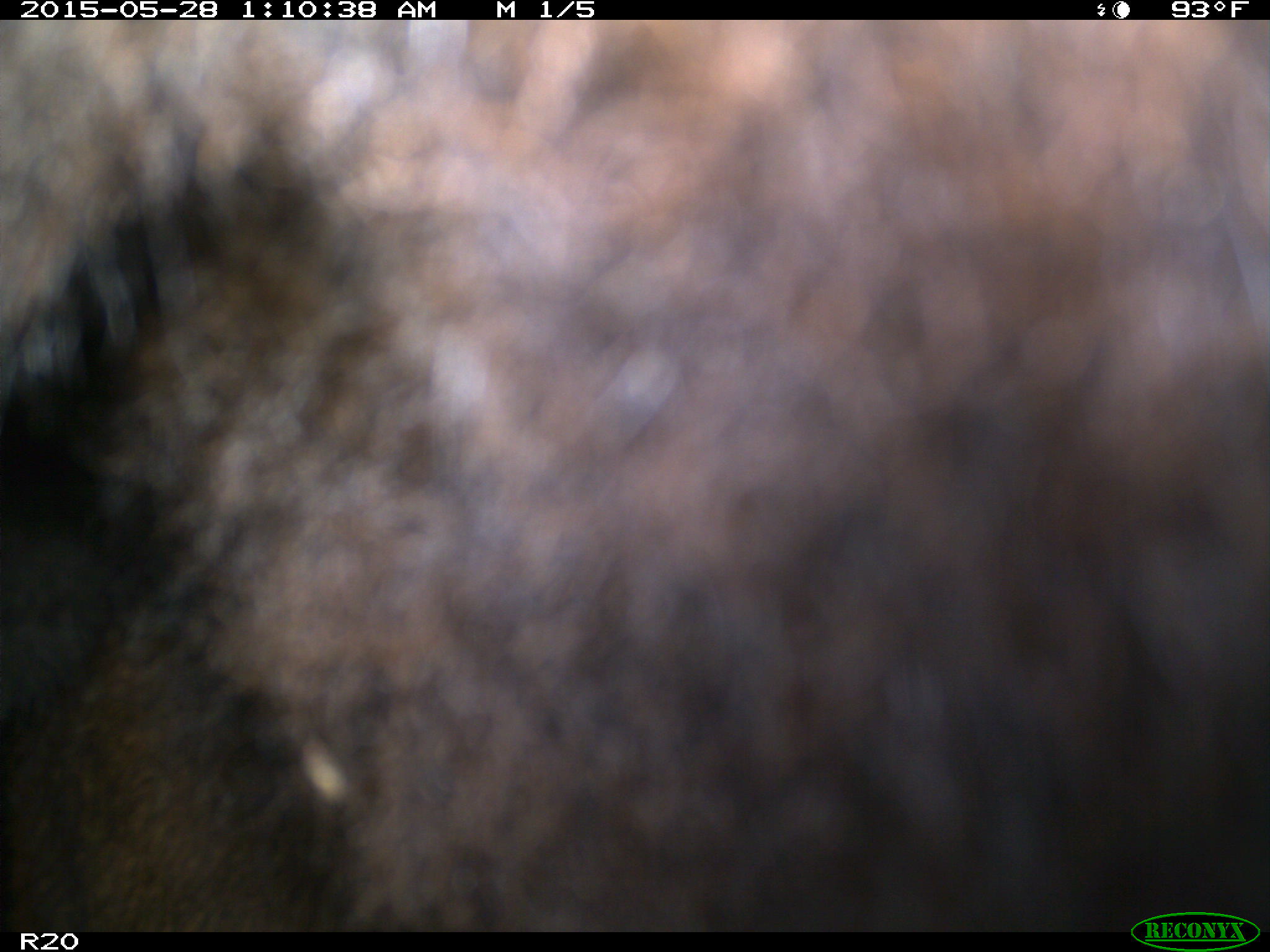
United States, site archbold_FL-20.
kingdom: Animalia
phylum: Chordata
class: Mammalia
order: Artiodactyla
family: Bovidae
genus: Bos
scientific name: Bos taurus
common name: domestic cow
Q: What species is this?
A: Bos taurus (domestic cow).